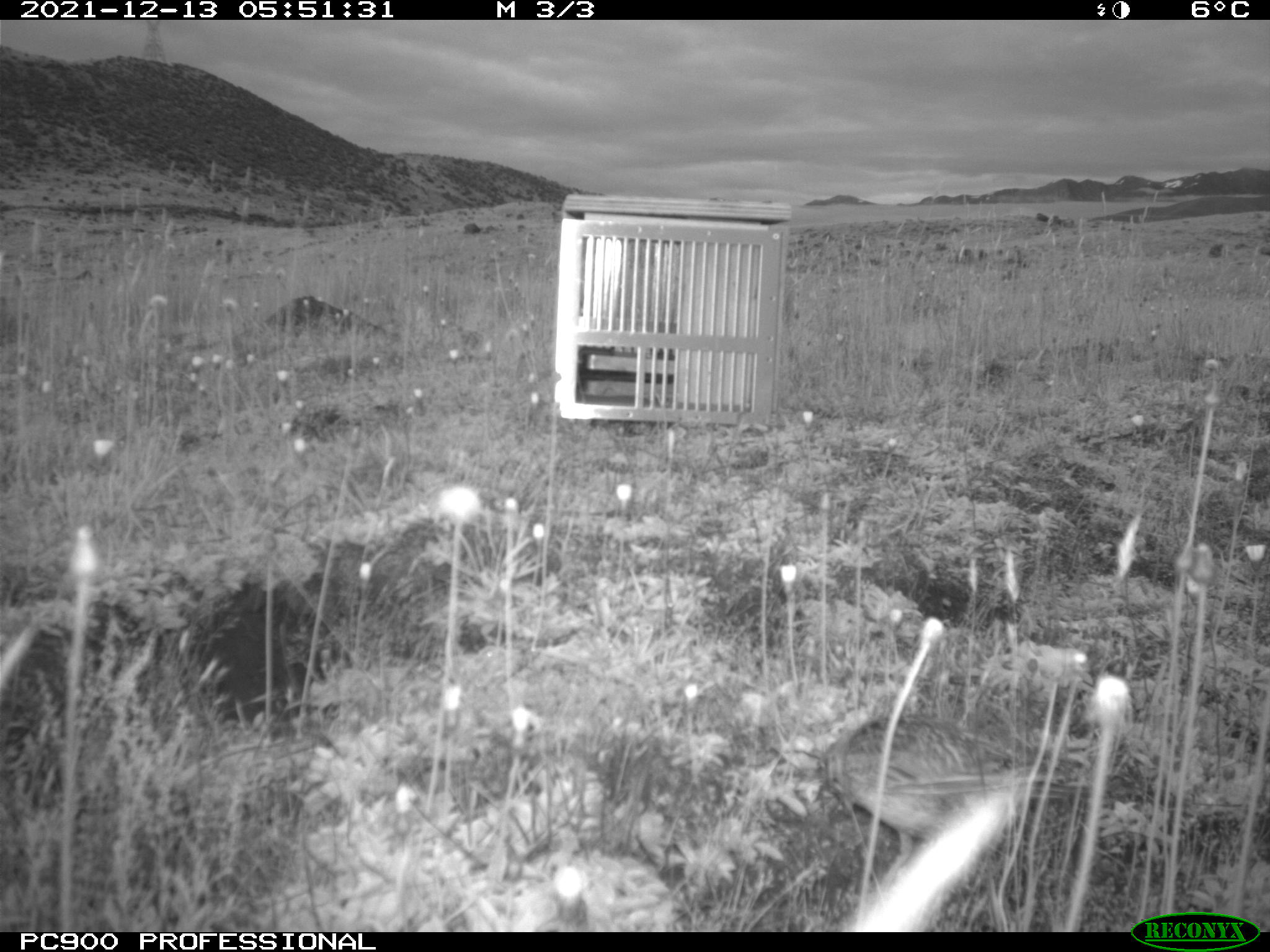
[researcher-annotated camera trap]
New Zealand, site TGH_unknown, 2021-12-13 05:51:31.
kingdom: Animalia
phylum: Chordata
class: Aves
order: Passeriformes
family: Motacillidae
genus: Anthus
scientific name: Anthus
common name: pipit